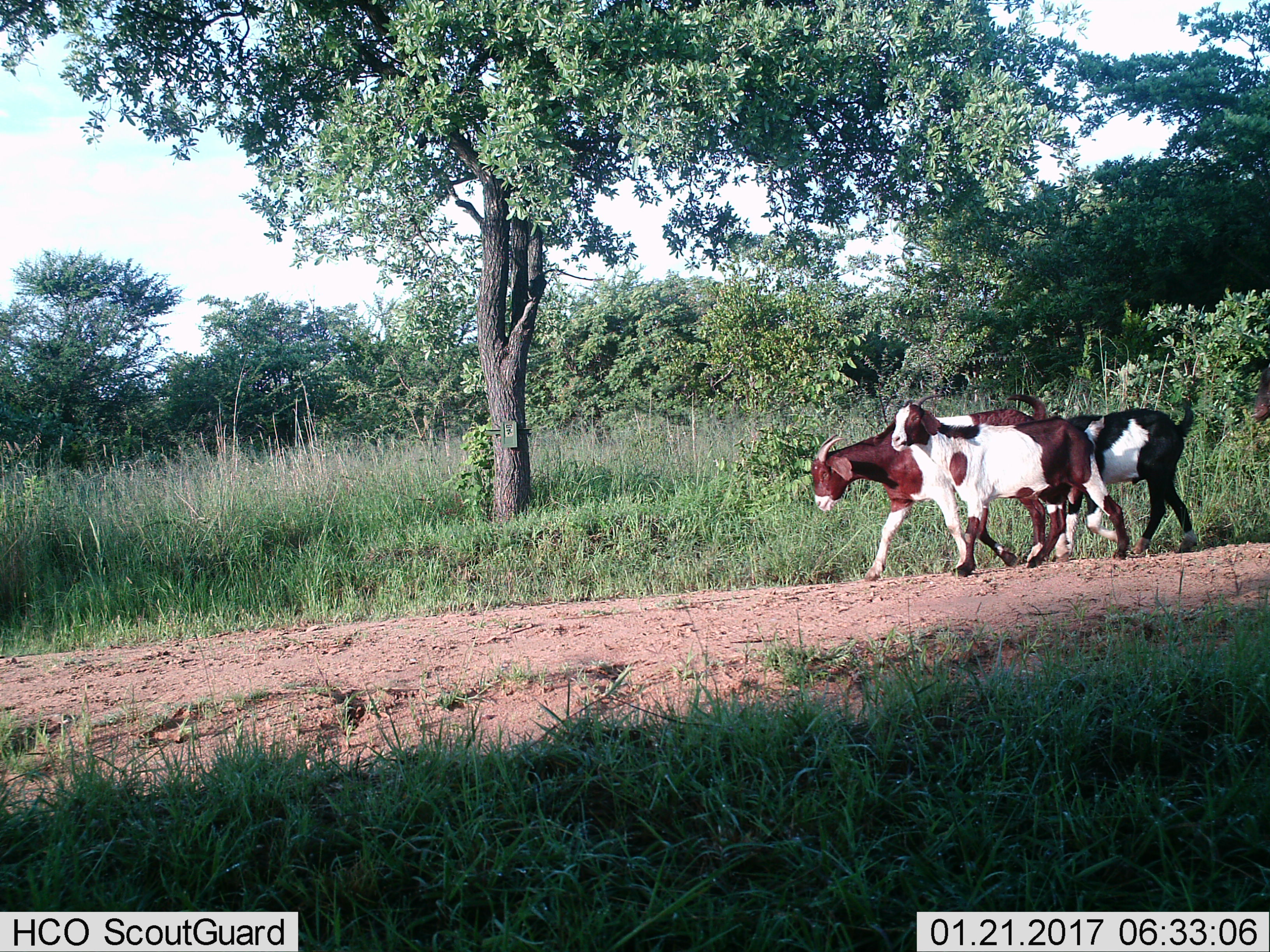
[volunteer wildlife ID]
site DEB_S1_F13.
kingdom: Animalia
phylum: Chordata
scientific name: Vertebrata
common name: domestic animal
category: domesticanimal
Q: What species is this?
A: Domesticanimal (domestic animal) (Vertebrata).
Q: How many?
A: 3.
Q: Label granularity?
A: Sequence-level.